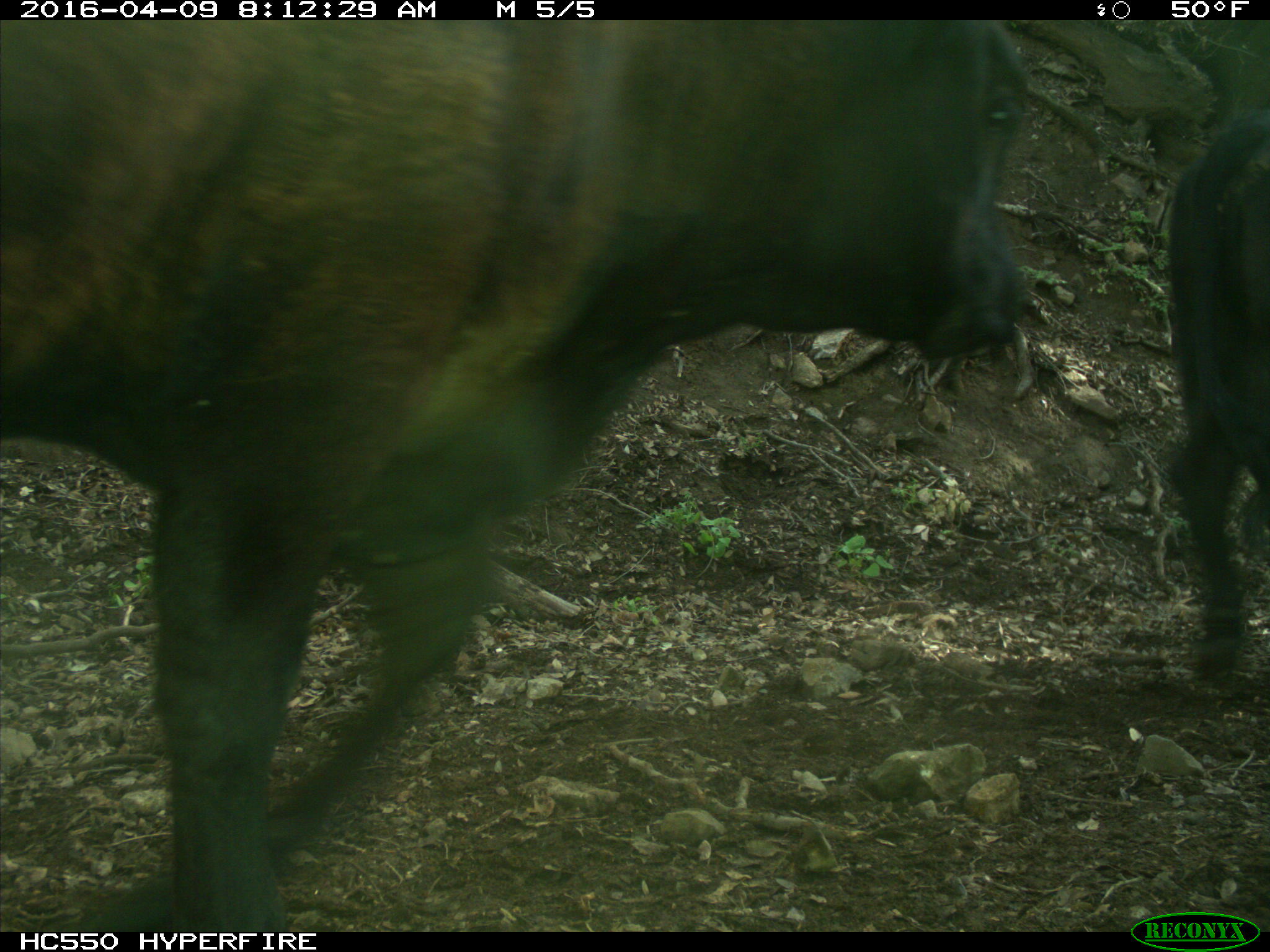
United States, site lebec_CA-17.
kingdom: Animalia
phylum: Chordata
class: Mammalia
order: Artiodactyla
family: Bovidae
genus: Bos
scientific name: Bos taurus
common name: domestic cow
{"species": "Bos taurus (domestic cow)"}